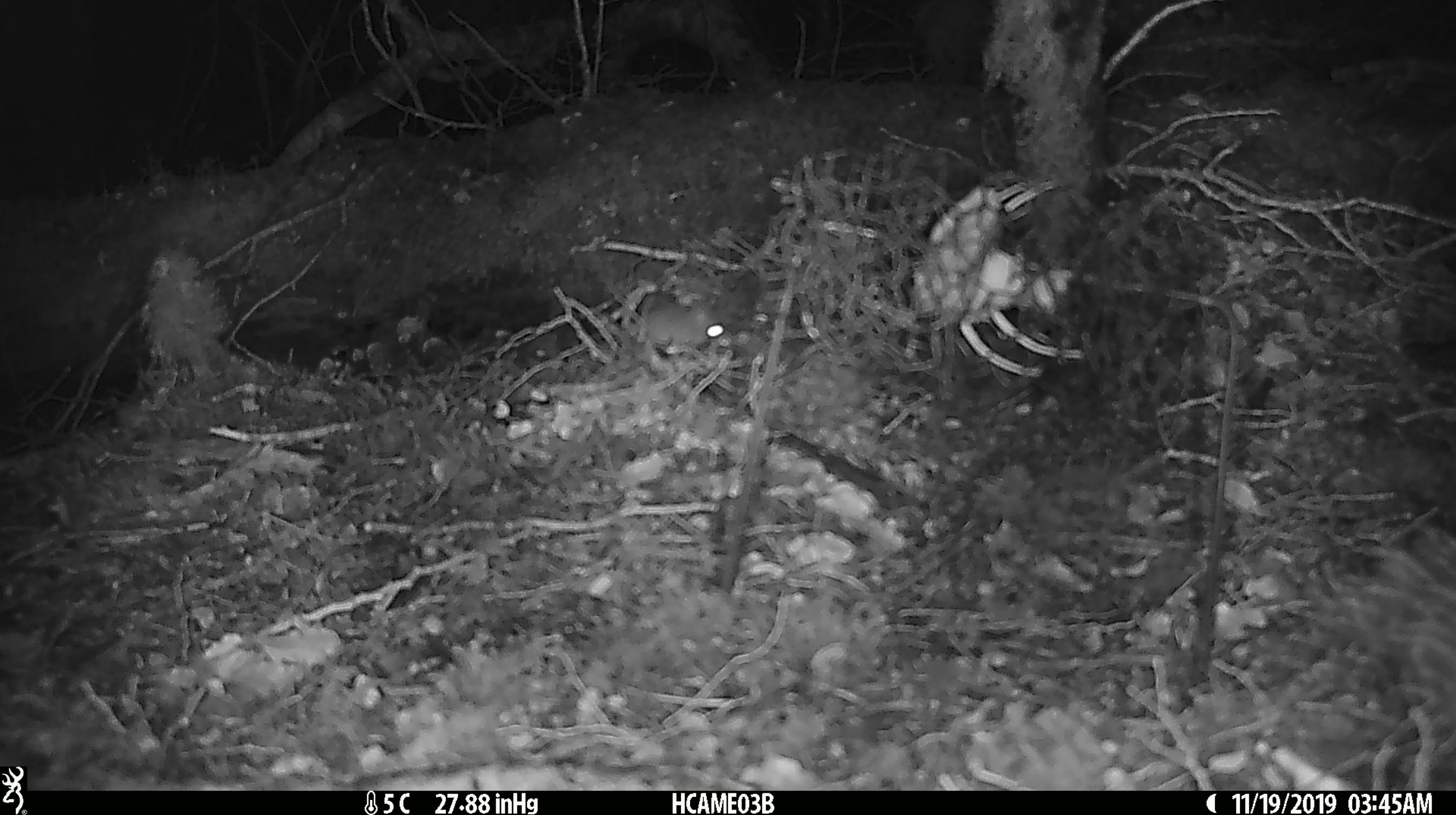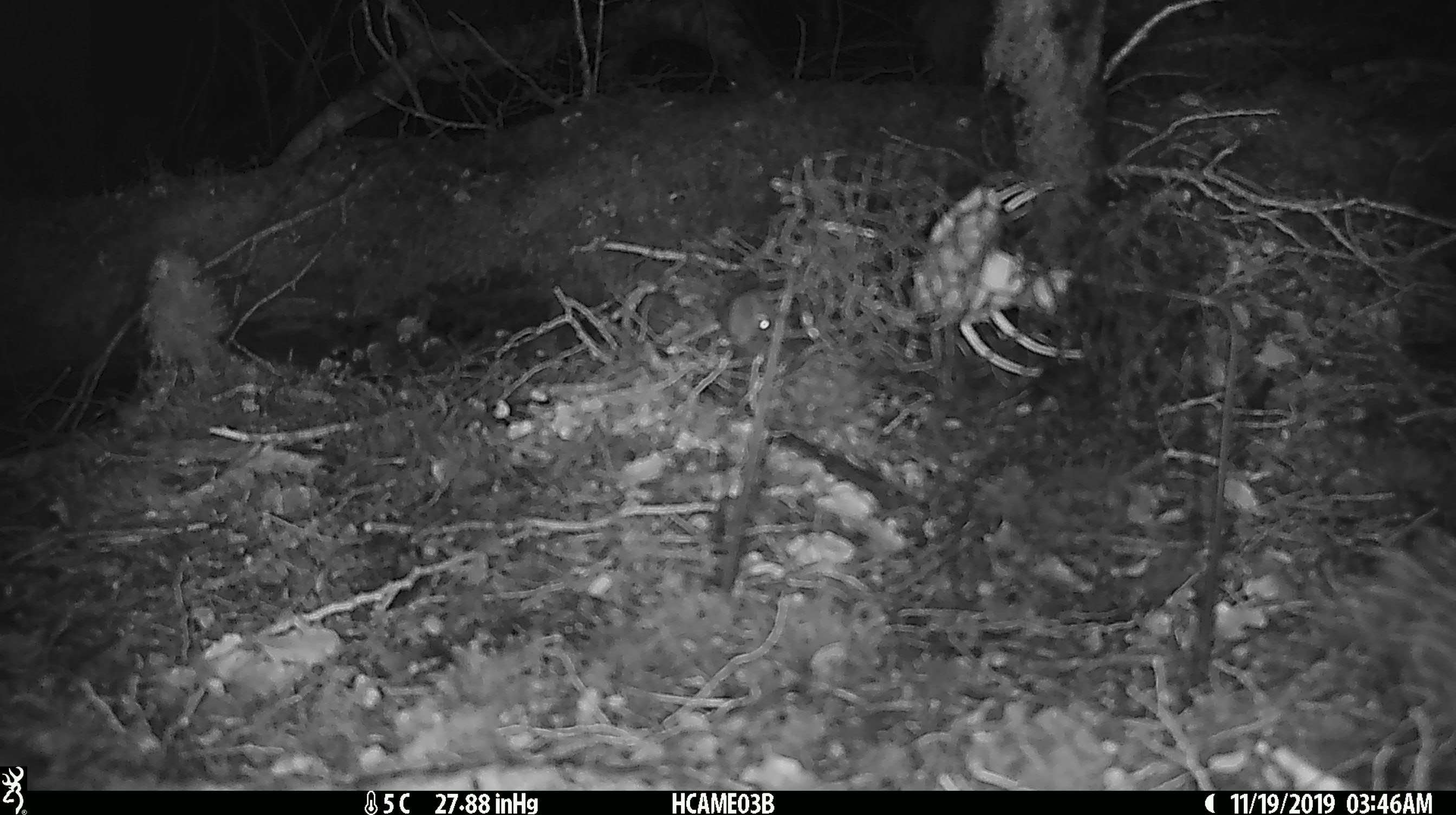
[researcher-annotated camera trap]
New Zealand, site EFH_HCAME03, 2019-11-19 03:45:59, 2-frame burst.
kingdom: Animalia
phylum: Chordata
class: Mammalia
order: Rodentia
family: Muridae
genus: Mus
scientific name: Mus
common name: mouse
Mouse (Mus).